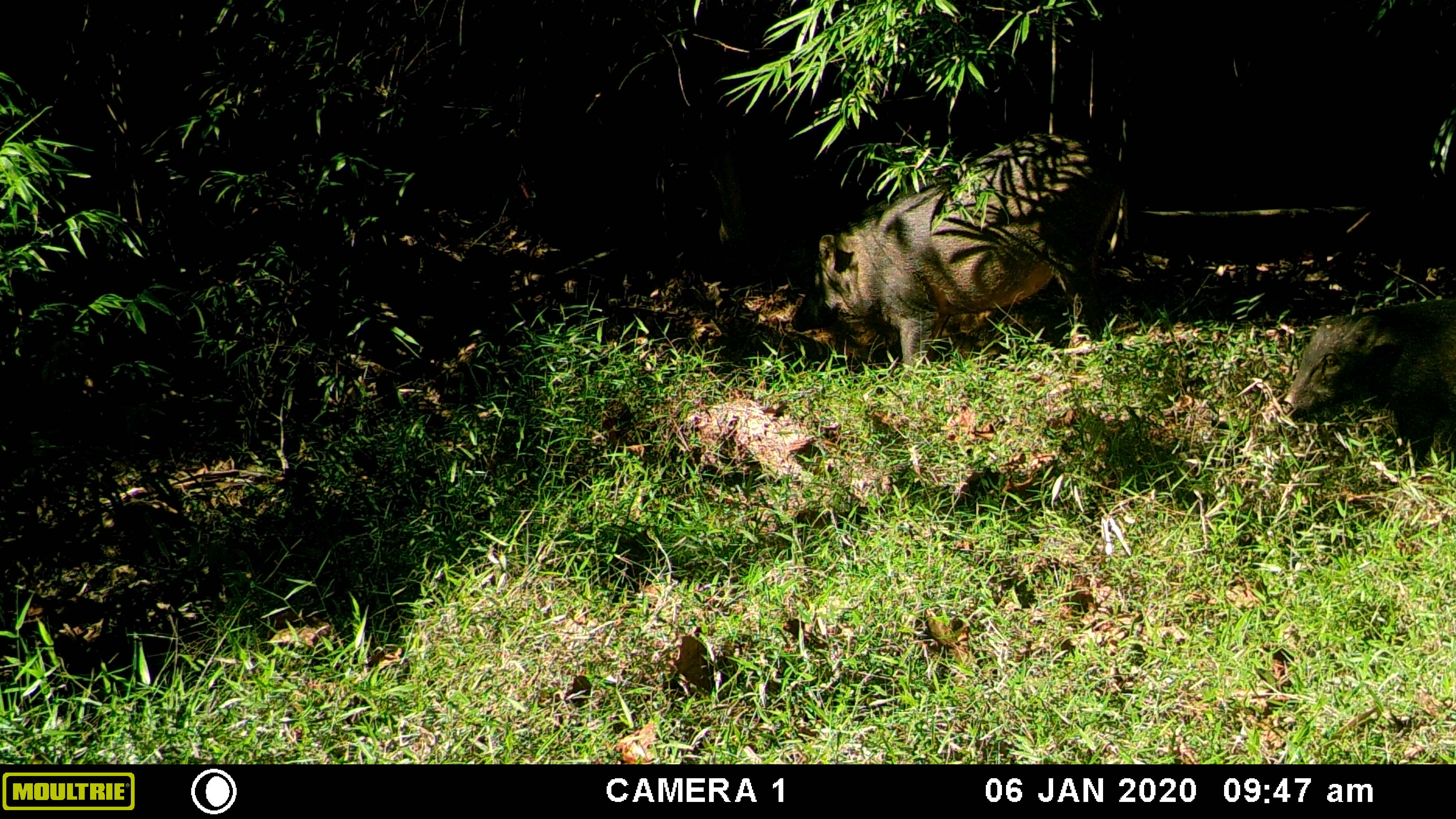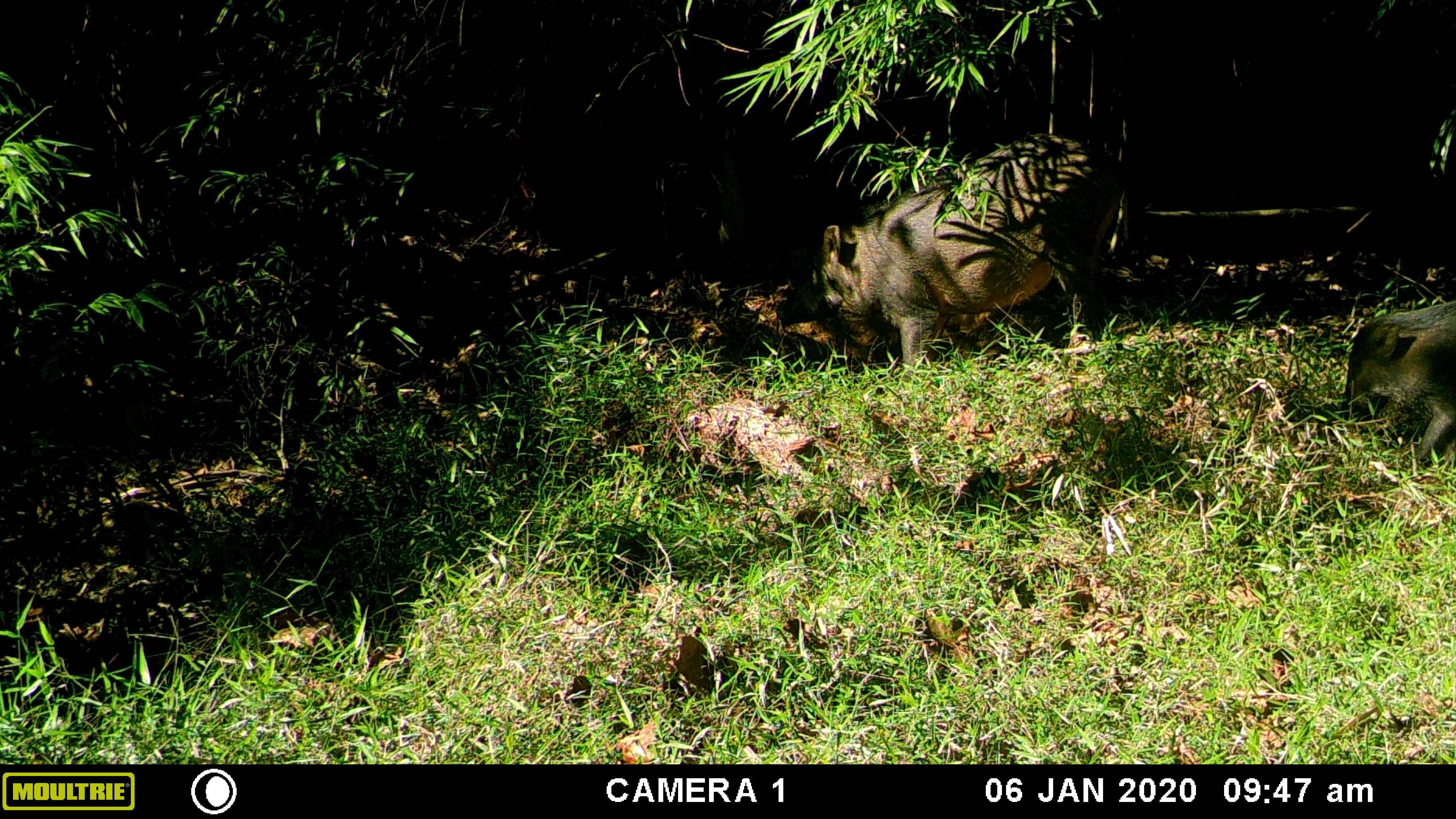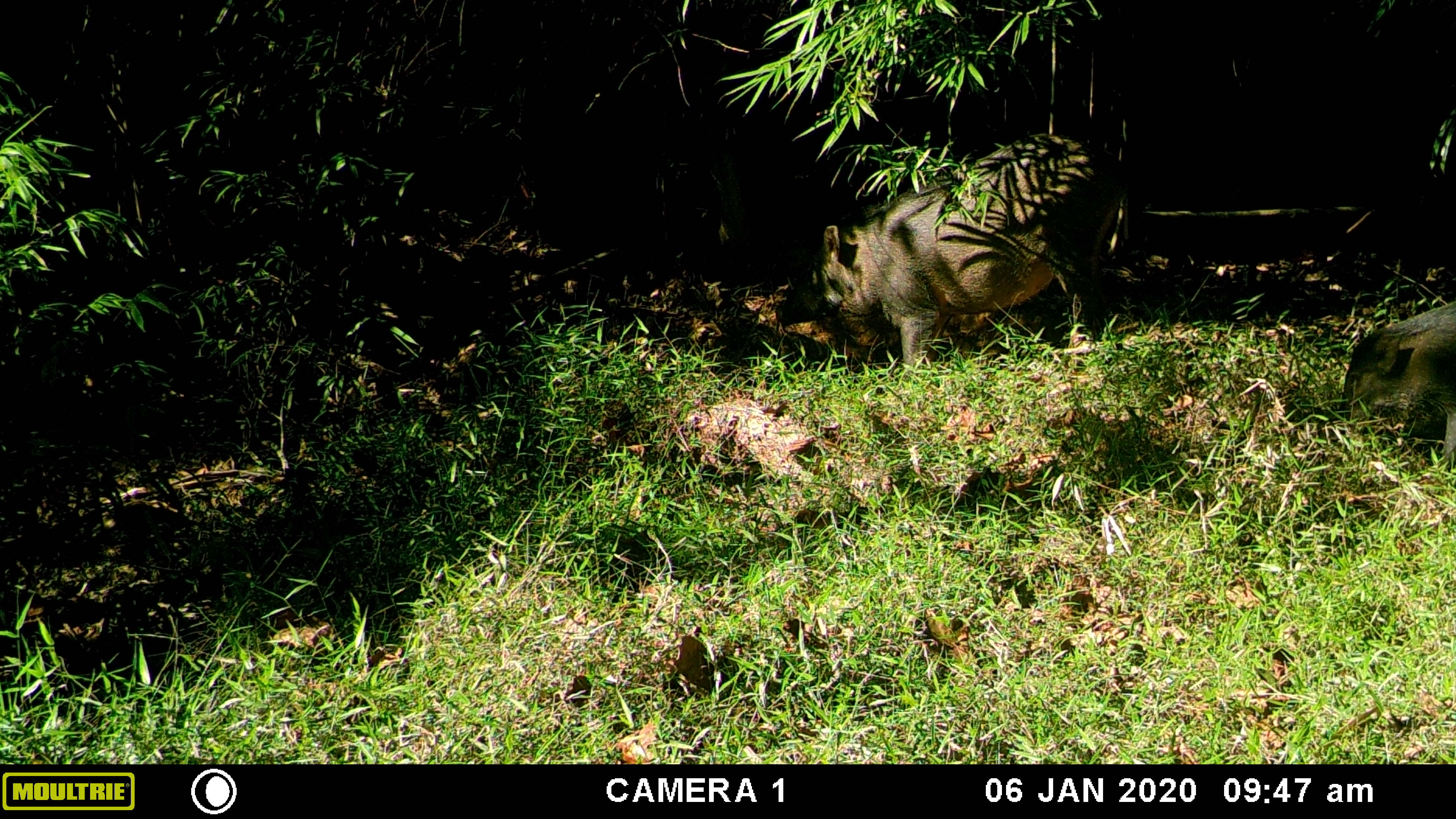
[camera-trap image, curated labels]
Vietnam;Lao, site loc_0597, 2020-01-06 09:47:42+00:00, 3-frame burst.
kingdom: Animalia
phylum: Chordata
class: Mammalia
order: Artiodactyla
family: Suidae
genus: Sus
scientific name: Sus scrofa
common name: eurasian wild pig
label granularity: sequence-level